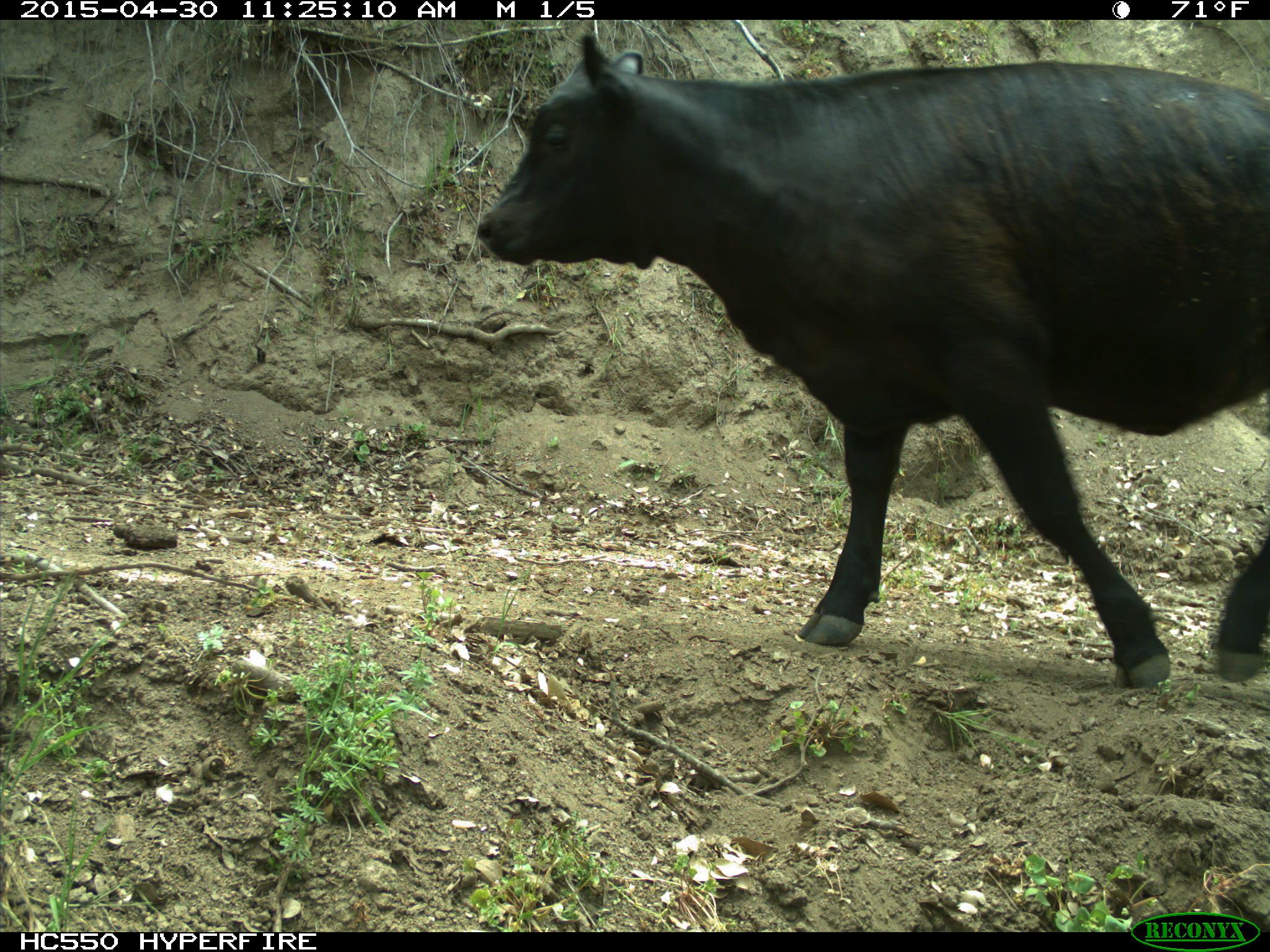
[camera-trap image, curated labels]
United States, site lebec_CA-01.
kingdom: Animalia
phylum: Chordata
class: Mammalia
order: Artiodactyla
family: Bovidae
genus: Bos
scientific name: Bos taurus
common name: domestic cow